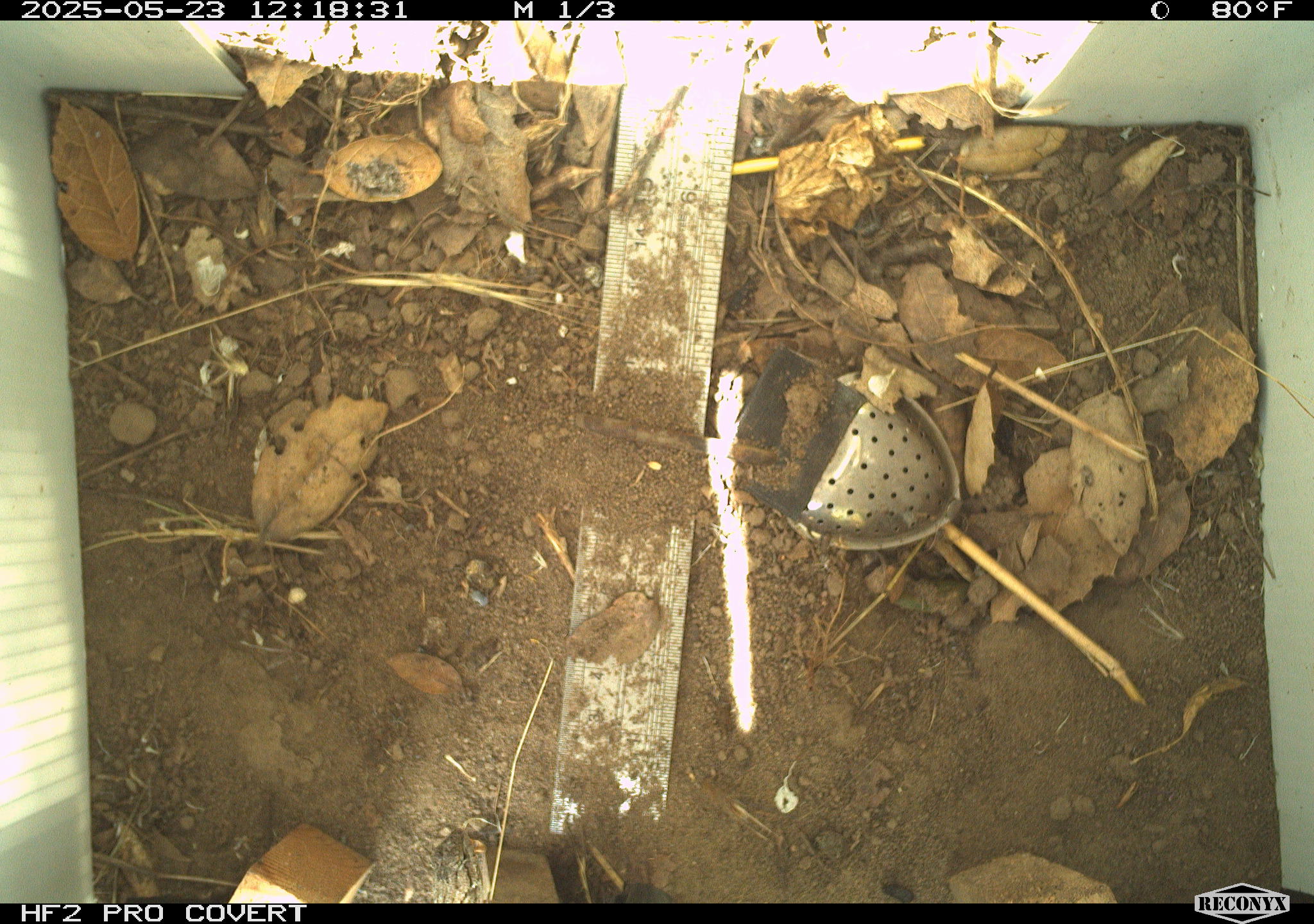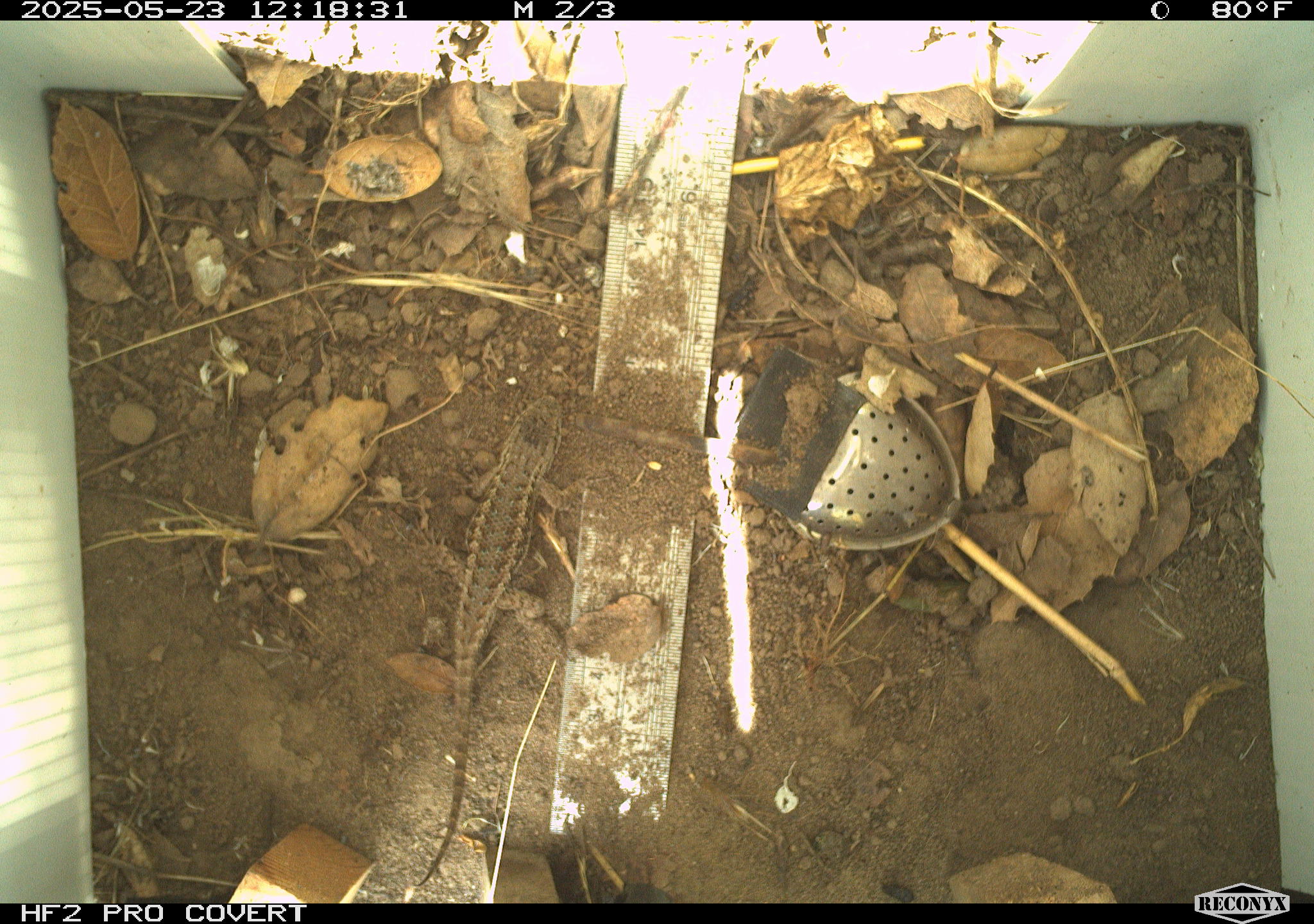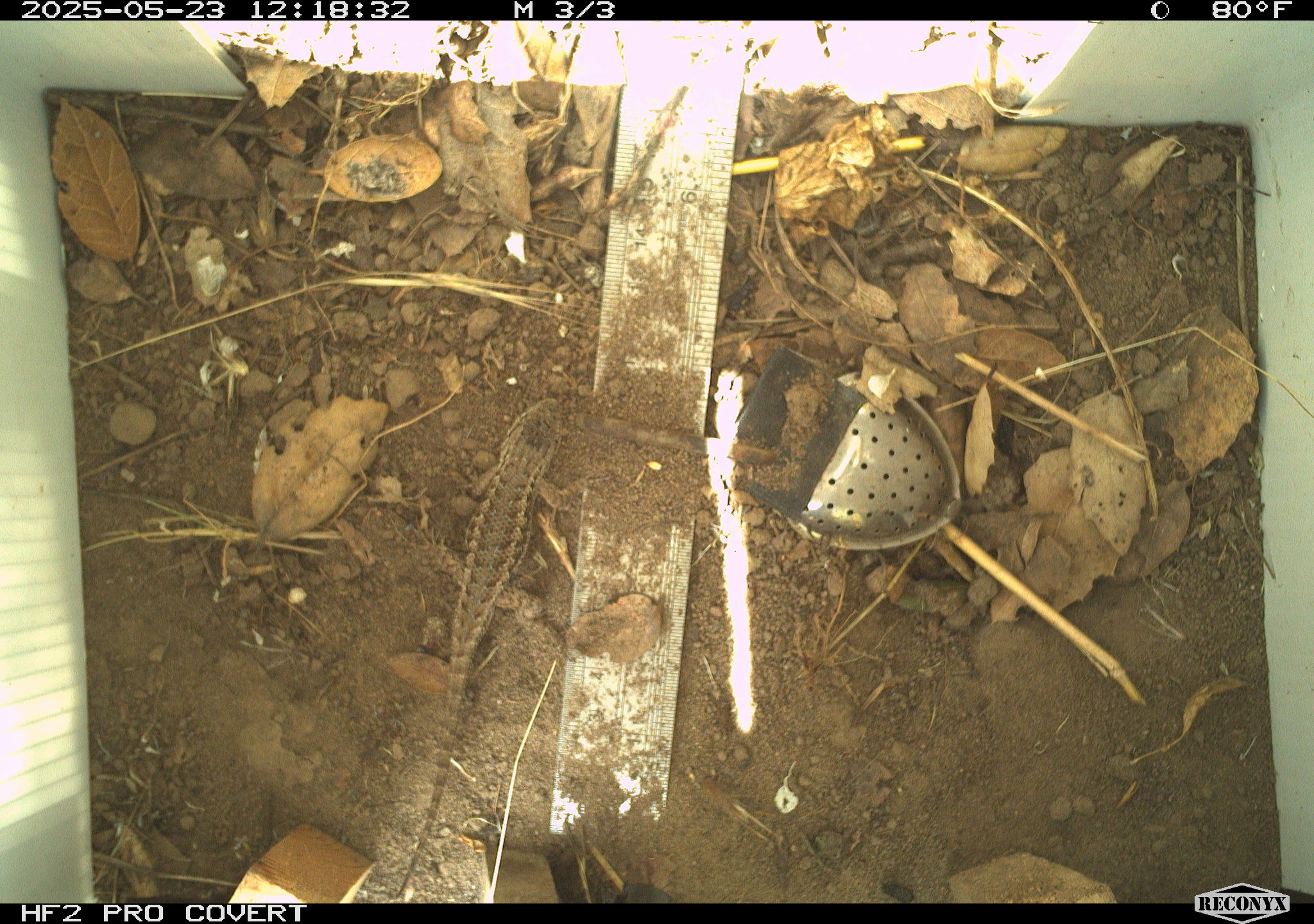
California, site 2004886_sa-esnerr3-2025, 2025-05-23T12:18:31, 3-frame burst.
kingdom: Animalia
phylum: Chordata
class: Reptilia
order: Squamata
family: Phrynosomatidae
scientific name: Phrynosomatidae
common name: north american spiny lizards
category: sceloporus/uta species